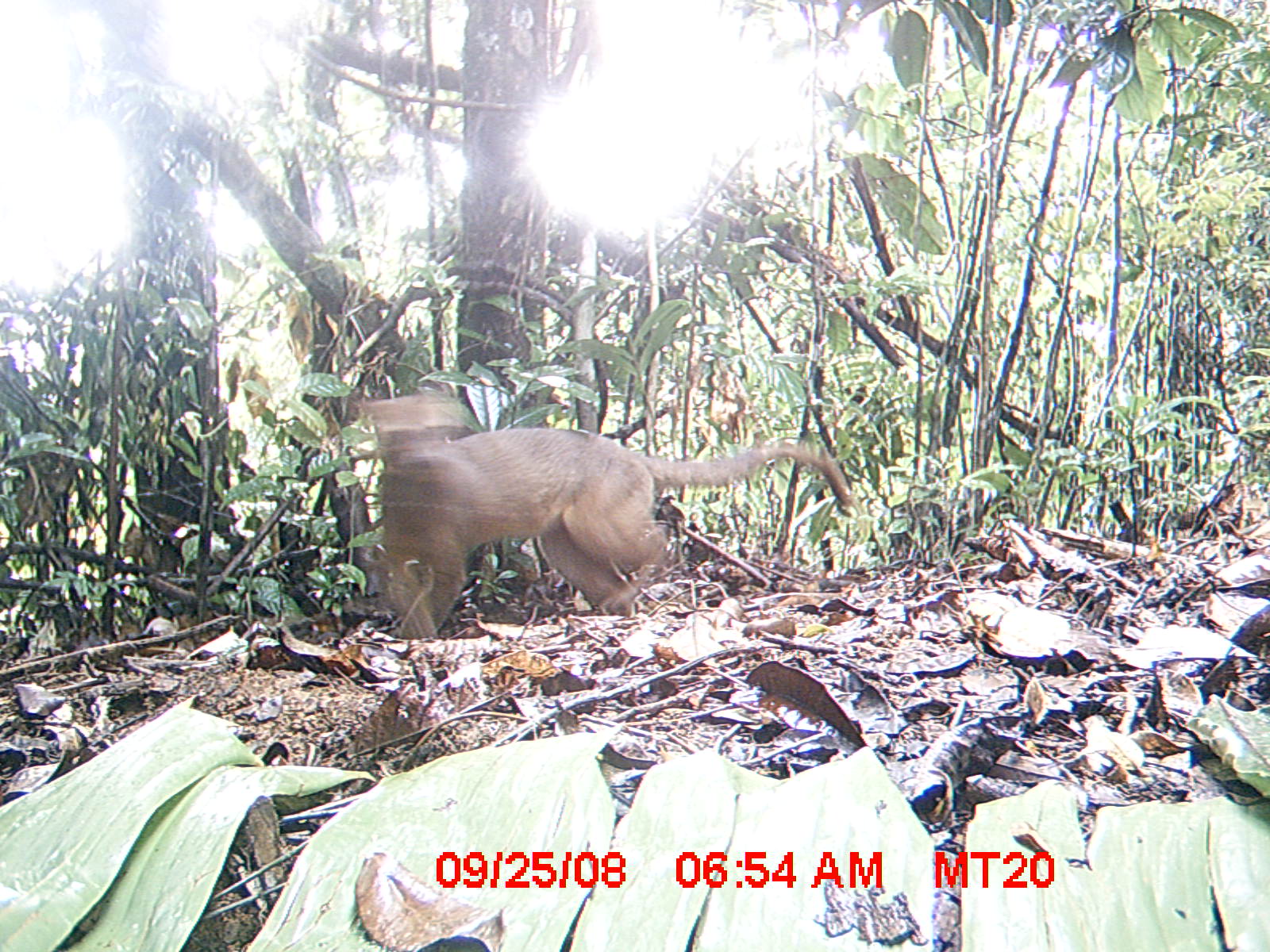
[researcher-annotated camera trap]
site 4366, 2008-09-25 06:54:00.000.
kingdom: Animalia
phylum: Chordata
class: Mammalia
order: Carnivora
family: Eupleridae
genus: Cryptoprocta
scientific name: Cryptoprocta ferox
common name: fossa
Cryptoprocta ferox (fossa), count 1.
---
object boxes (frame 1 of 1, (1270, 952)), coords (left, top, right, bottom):
cryptoprocta ferox: (354, 388, 852, 637)